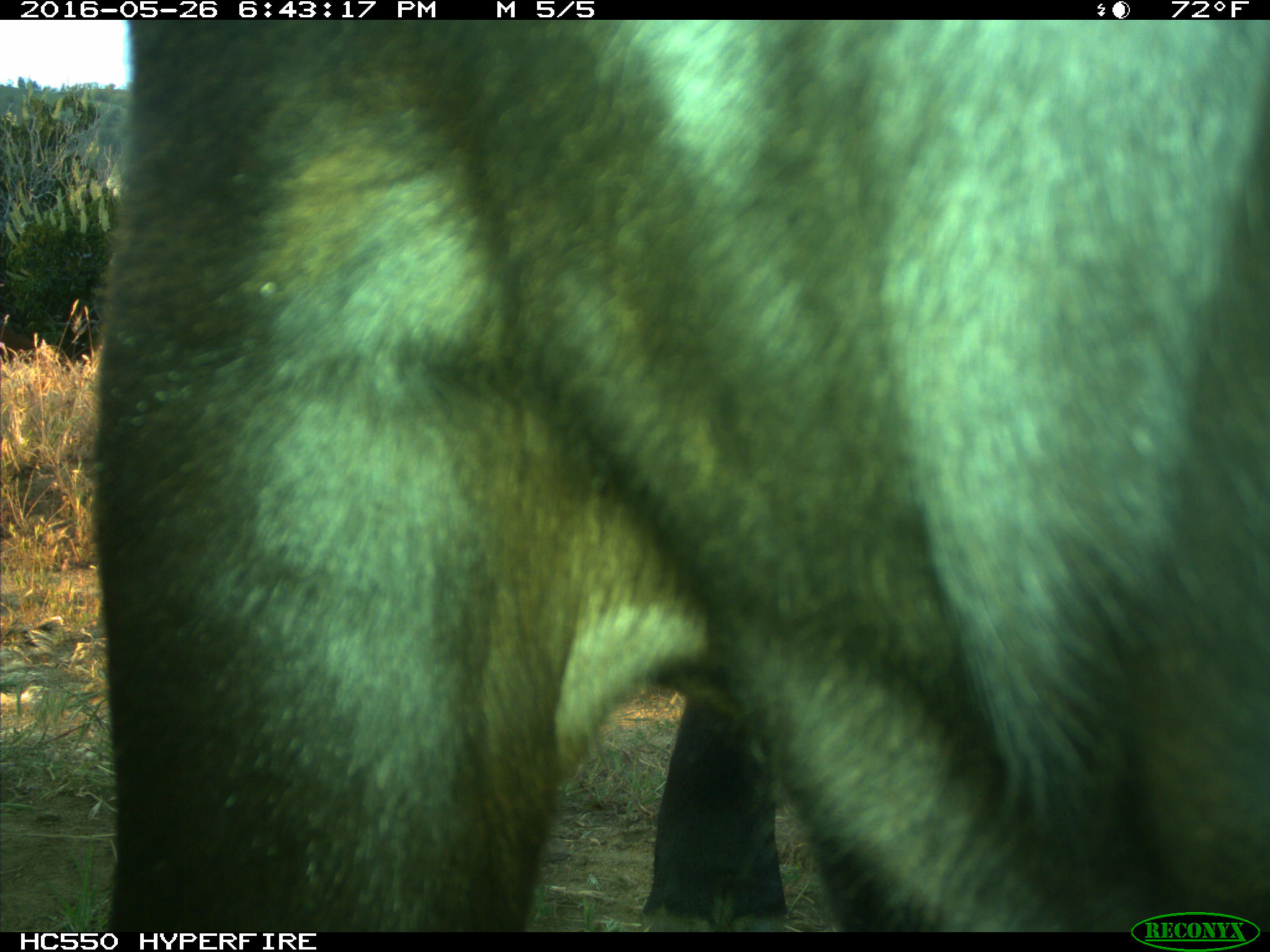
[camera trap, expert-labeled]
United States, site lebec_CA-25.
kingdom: Animalia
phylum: Chordata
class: Mammalia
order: Artiodactyla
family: Bovidae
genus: Bos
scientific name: Bos taurus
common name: domestic cow